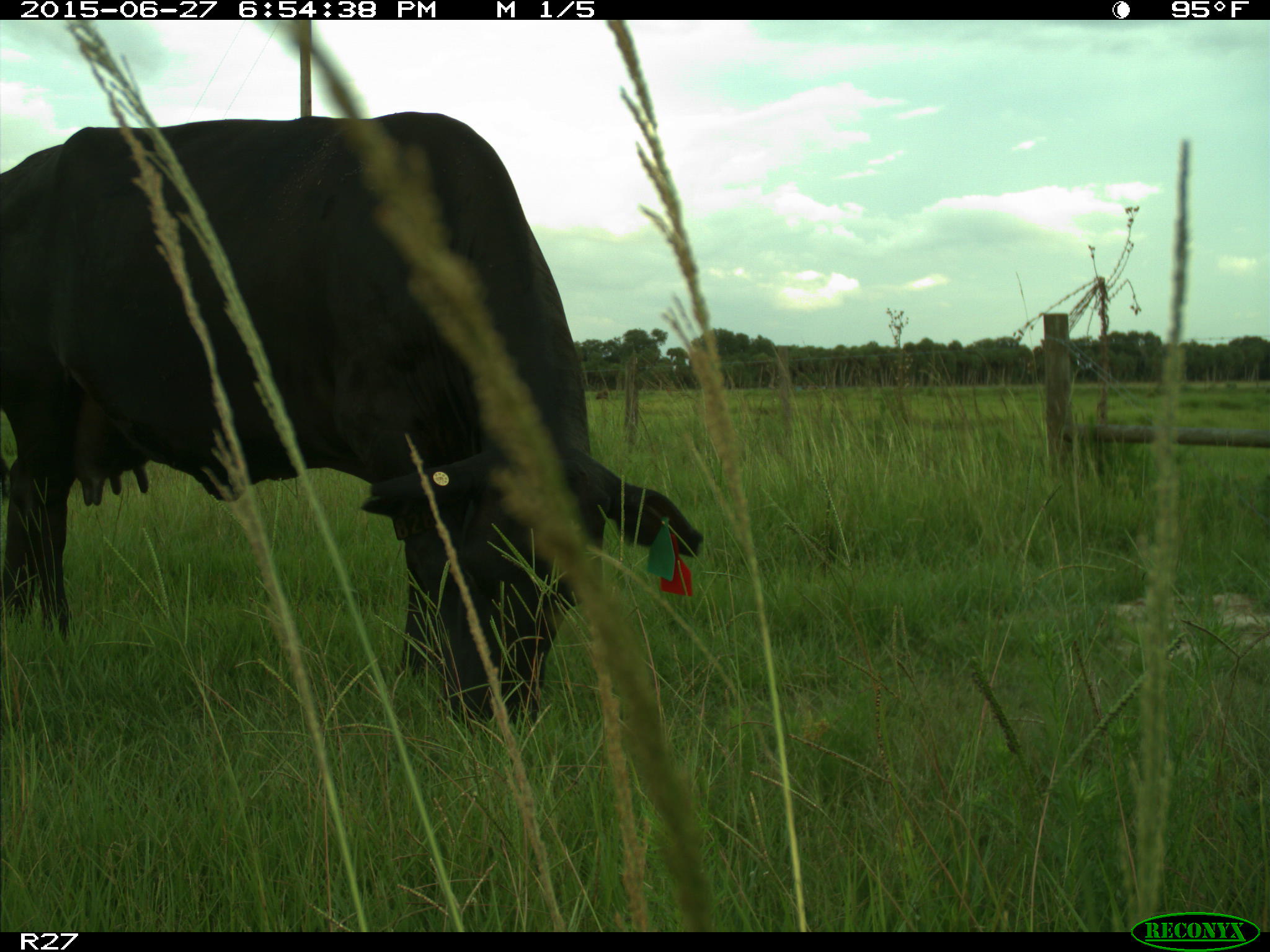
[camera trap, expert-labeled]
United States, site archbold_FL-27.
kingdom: Animalia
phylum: Chordata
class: Mammalia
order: Artiodactyla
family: Bovidae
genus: Bos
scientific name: Bos taurus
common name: domestic cow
Bos taurus (domestic cow).